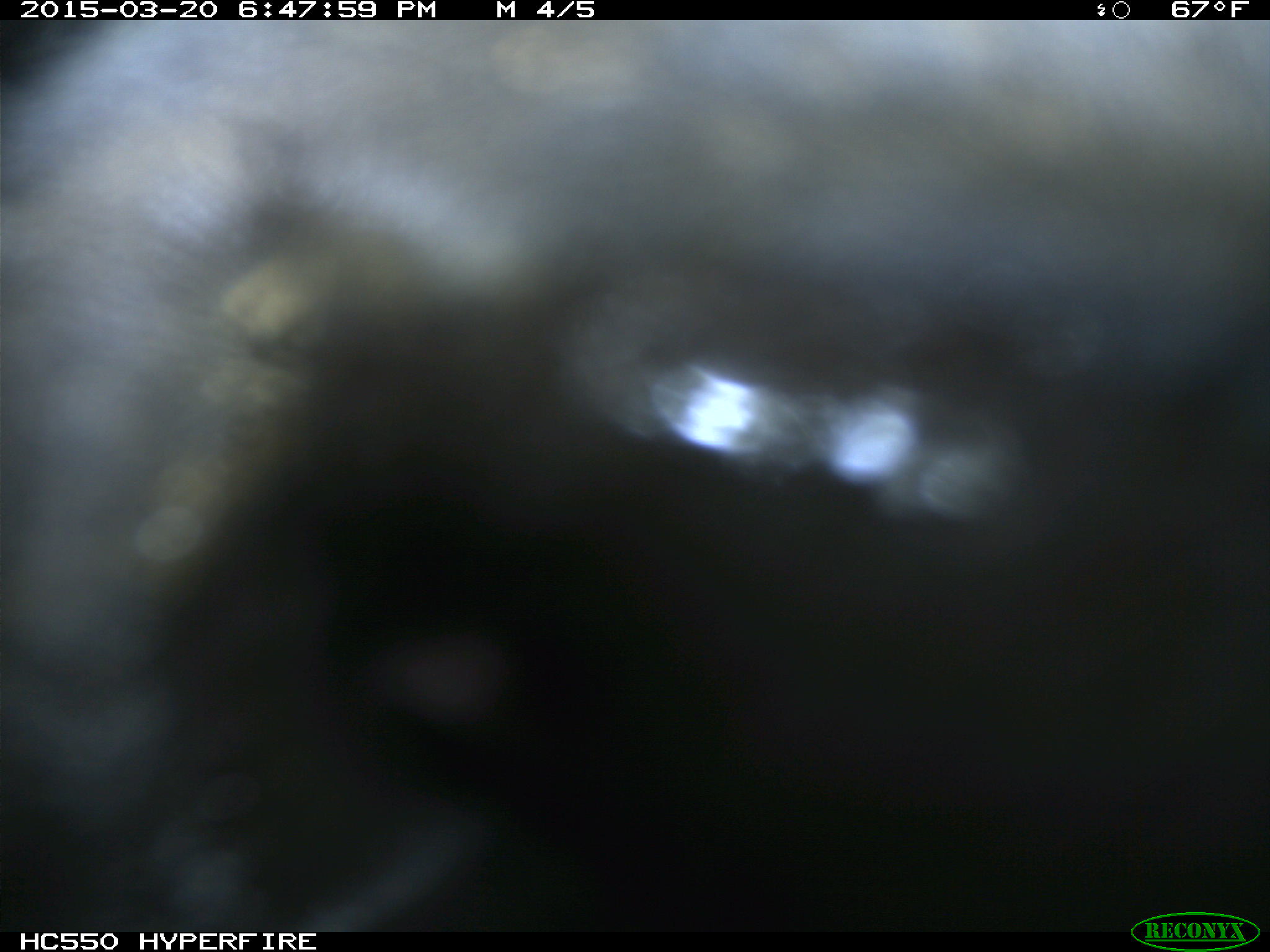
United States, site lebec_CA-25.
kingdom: Animalia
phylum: Chordata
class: Mammalia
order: Artiodactyla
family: Bovidae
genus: Bos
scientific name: Bos taurus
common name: domestic cow